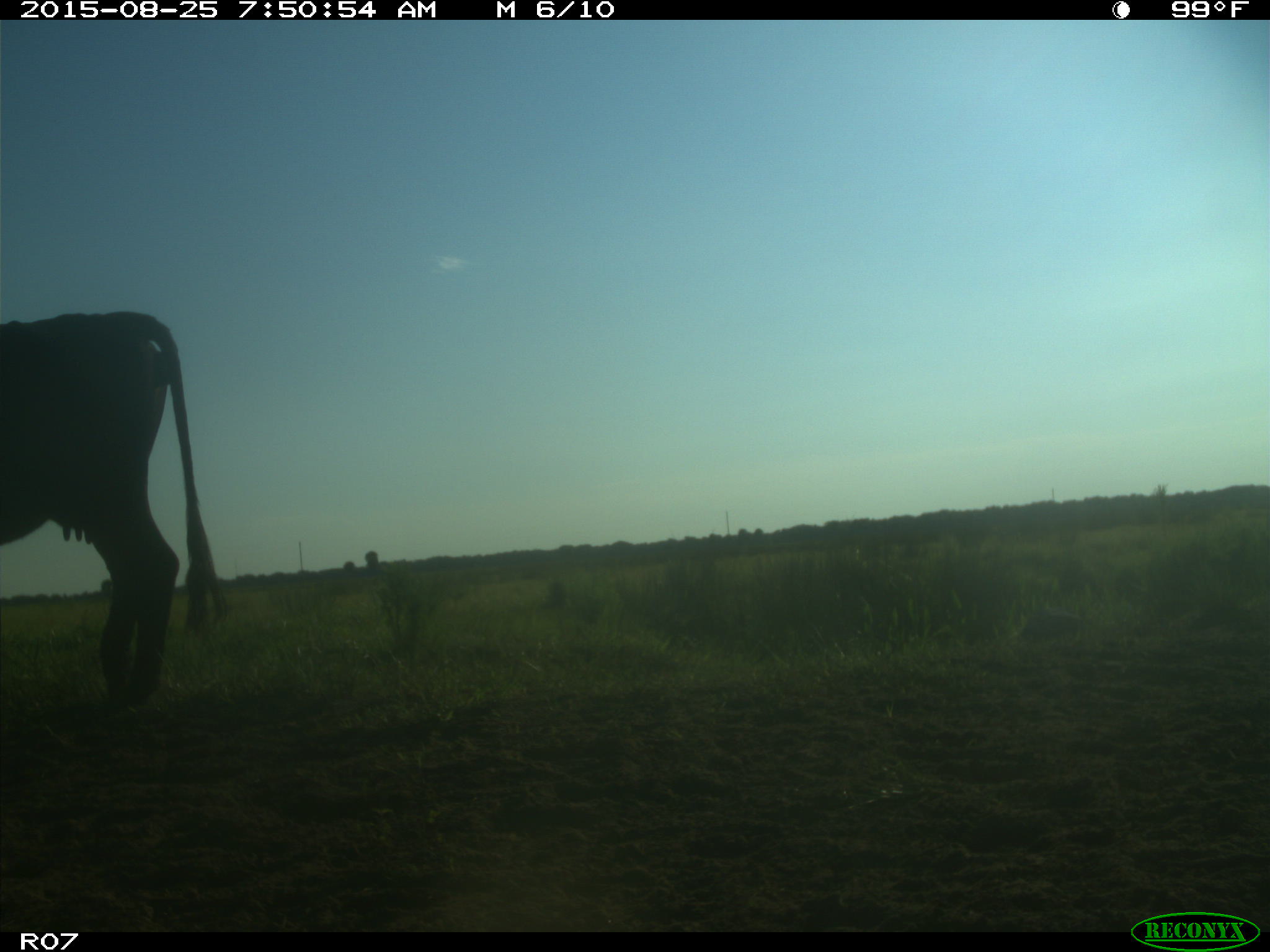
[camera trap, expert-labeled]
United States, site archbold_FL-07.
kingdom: Animalia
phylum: Chordata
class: Mammalia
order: Artiodactyla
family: Bovidae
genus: Bos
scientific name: Bos taurus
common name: domestic cow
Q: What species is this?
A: Bos taurus (domestic cow).